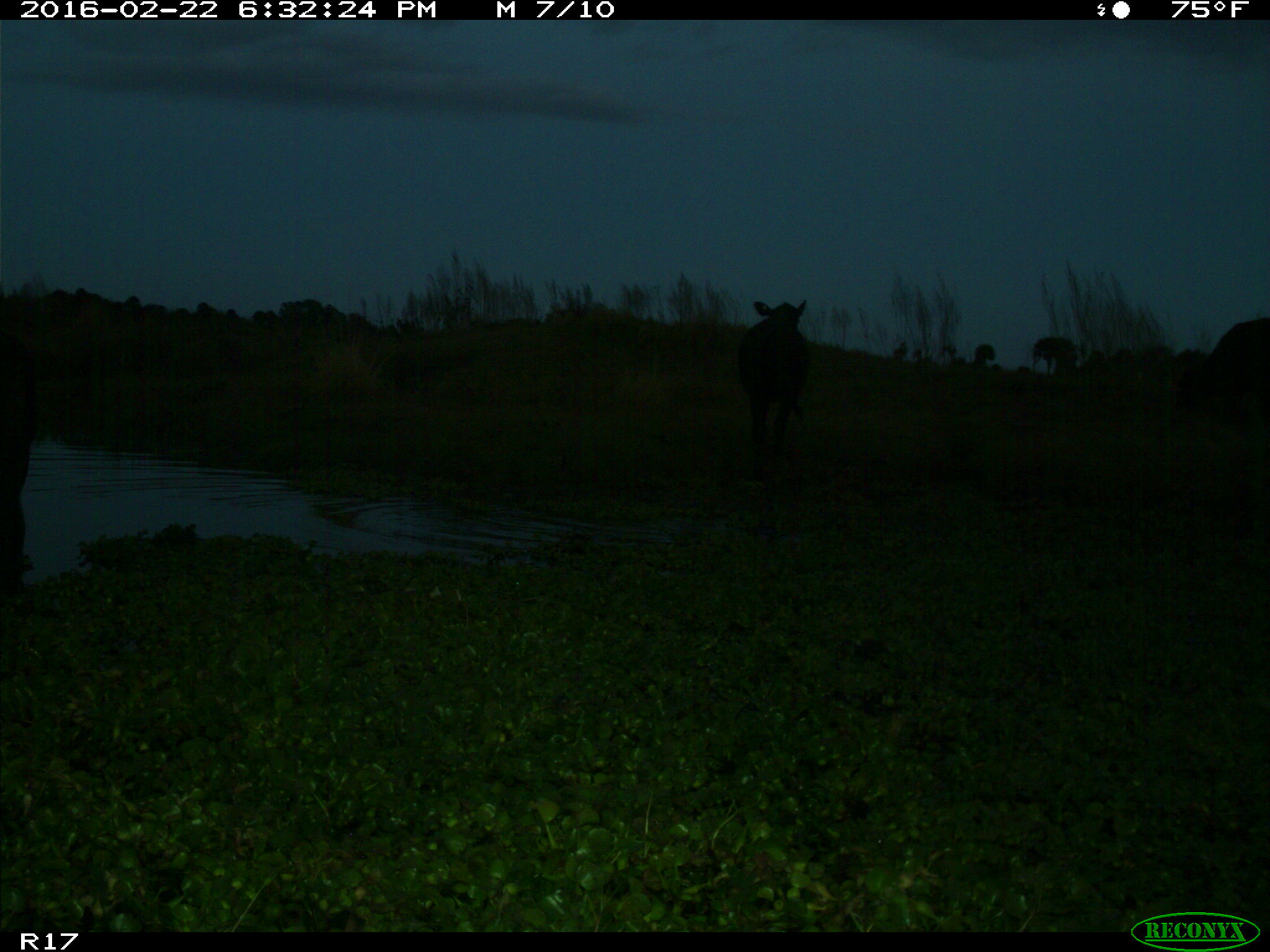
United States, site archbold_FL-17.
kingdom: Animalia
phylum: Chordata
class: Mammalia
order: Artiodactyla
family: Bovidae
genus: Bos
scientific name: Bos taurus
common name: domestic cow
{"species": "Bos taurus (domestic cow)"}